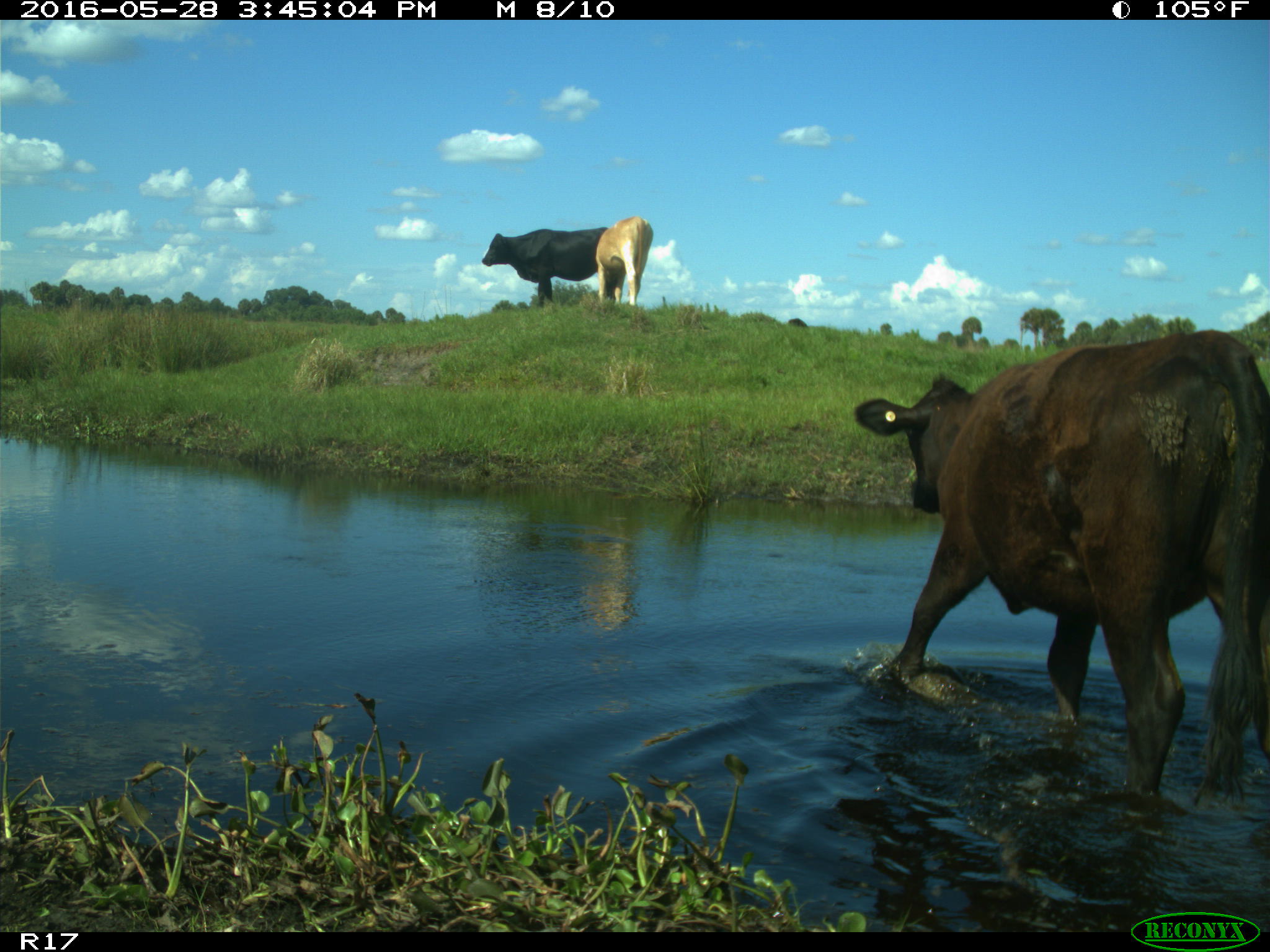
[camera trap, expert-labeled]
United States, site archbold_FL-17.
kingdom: Animalia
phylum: Chordata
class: Mammalia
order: Artiodactyla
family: Bovidae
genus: Bos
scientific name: Bos taurus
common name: domestic cow